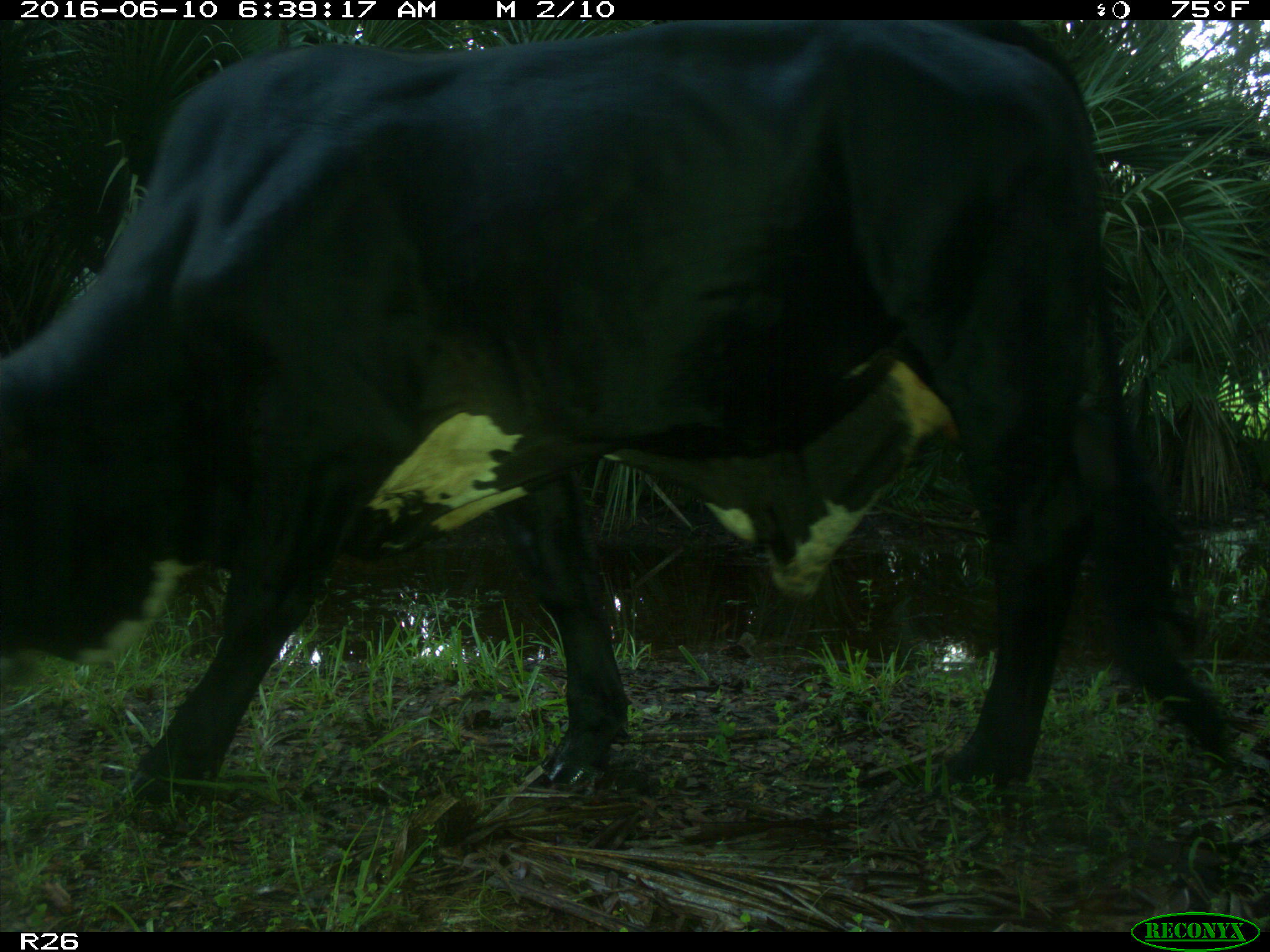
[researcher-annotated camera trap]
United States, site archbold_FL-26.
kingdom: Animalia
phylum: Chordata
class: Mammalia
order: Artiodactyla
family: Bovidae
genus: Bos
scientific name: Bos taurus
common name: domestic cow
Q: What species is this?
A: Bos taurus (domestic cow).